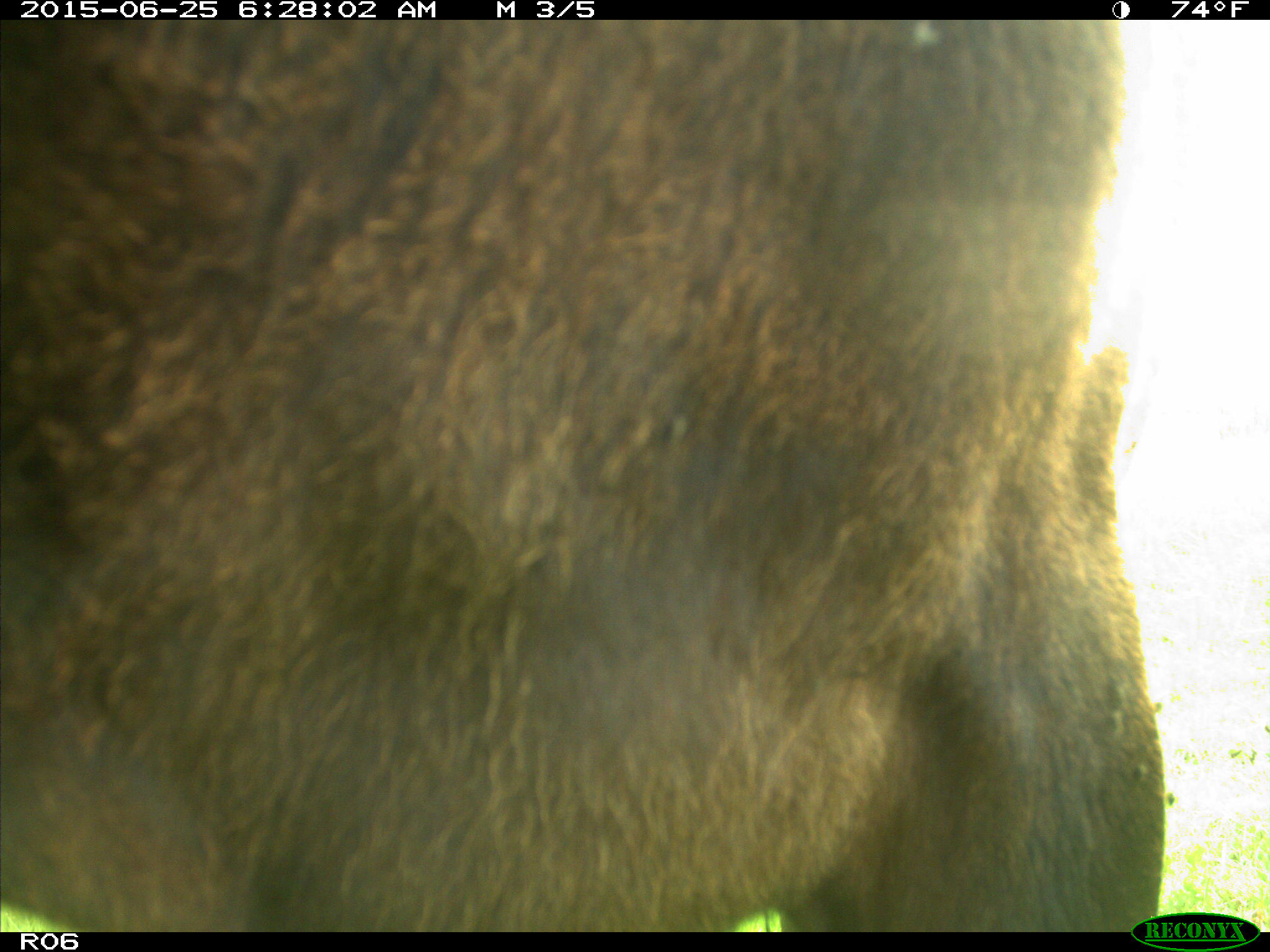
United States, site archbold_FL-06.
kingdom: Animalia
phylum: Chordata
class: Mammalia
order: Artiodactyla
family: Bovidae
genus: Bos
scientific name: Bos taurus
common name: domestic cow